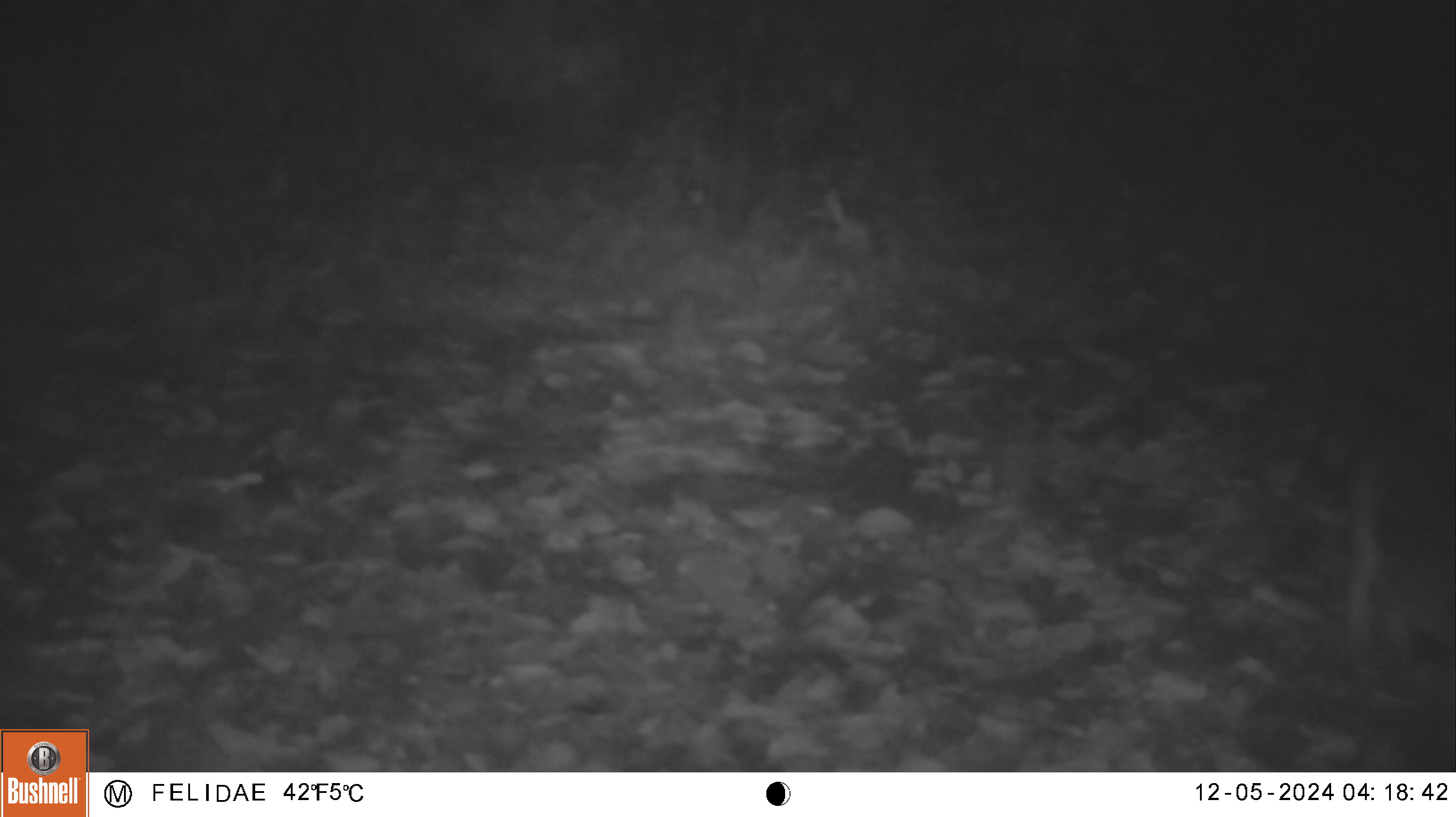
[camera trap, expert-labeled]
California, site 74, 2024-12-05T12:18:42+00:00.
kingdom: Animalia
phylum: Chordata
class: Mammalia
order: Carnivora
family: Canidae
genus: Urocyon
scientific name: Urocyon cinereoargenteus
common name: gray fox